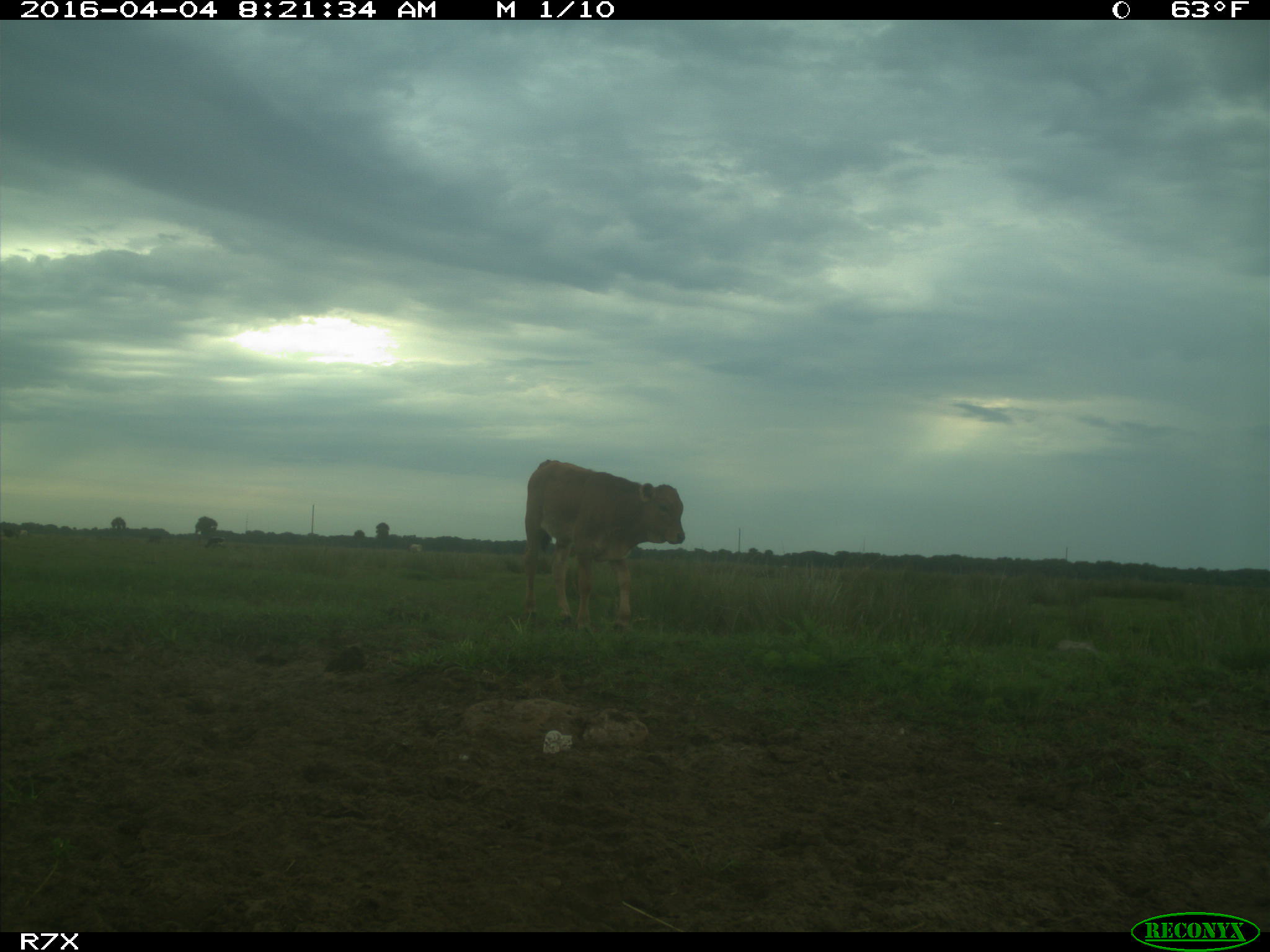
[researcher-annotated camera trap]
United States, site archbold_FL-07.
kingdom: Animalia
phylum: Chordata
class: Mammalia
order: Artiodactyla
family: Bovidae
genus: Bos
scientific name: Bos taurus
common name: domestic cow